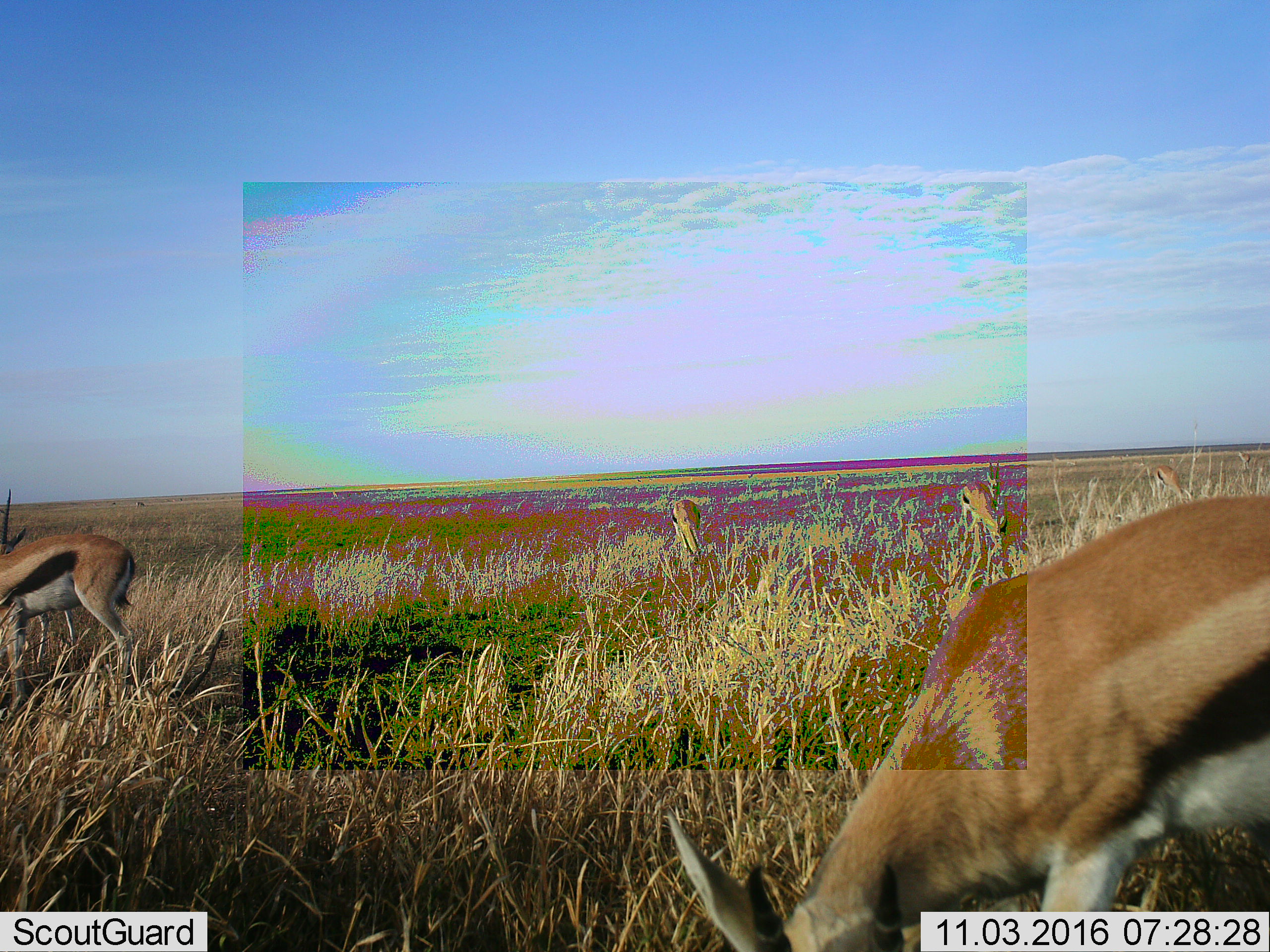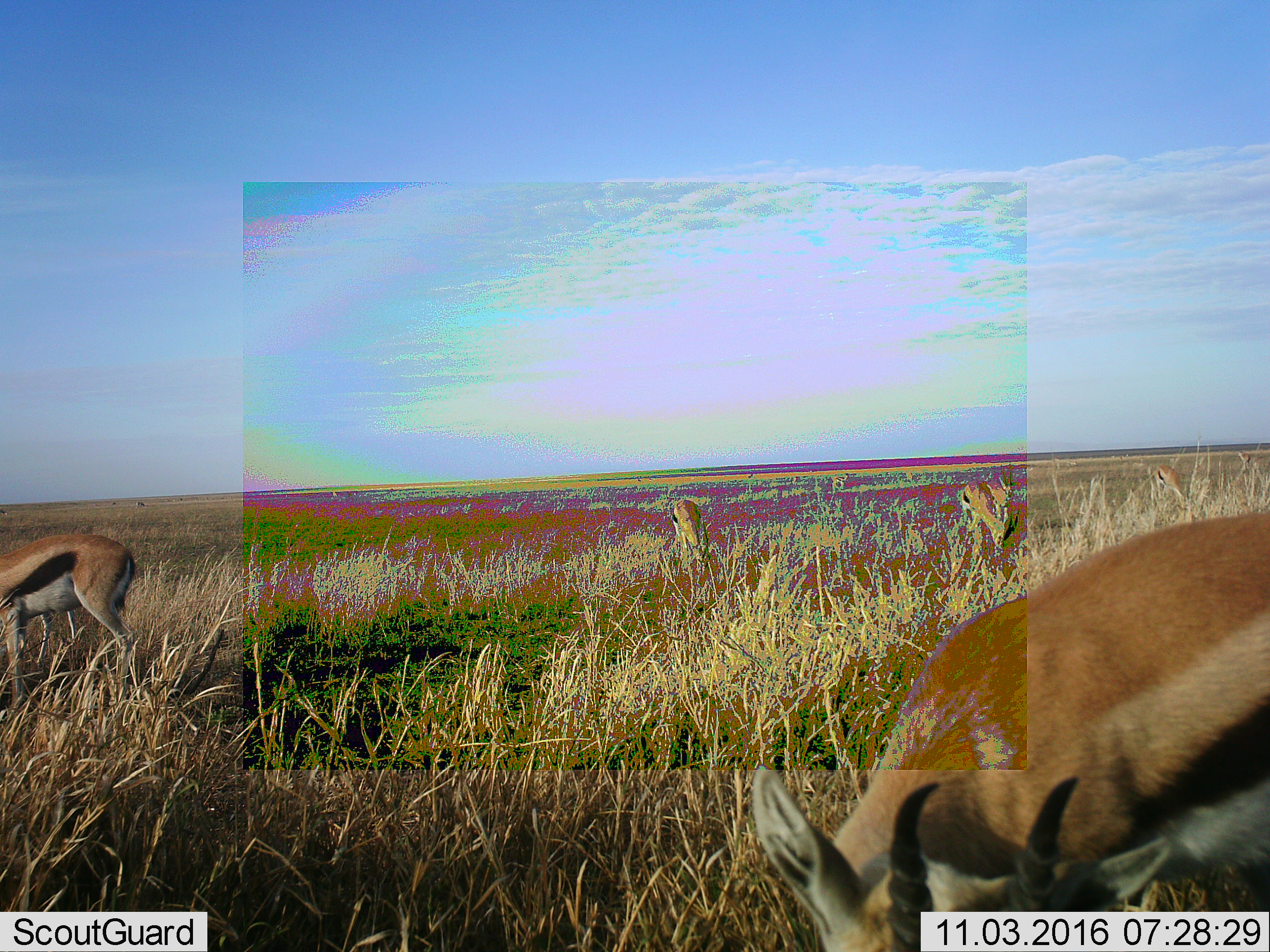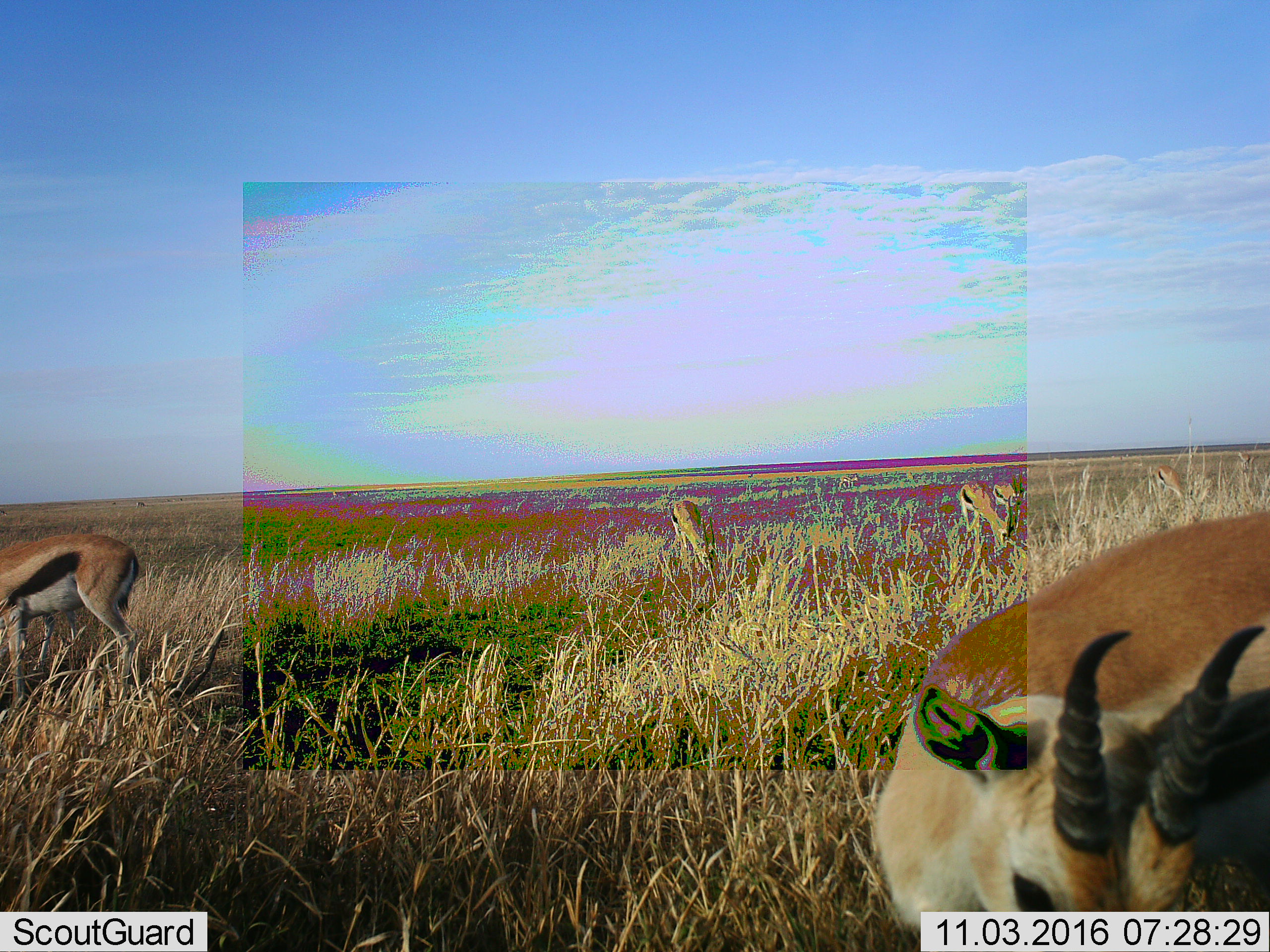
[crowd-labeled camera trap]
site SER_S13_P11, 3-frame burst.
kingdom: Animalia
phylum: Chordata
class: Mammalia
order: Artiodactyla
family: Bovidae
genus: Eudorcas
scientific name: Eudorcas thomsonii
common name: thomson's gazelle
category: gazellethomsons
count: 5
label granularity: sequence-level